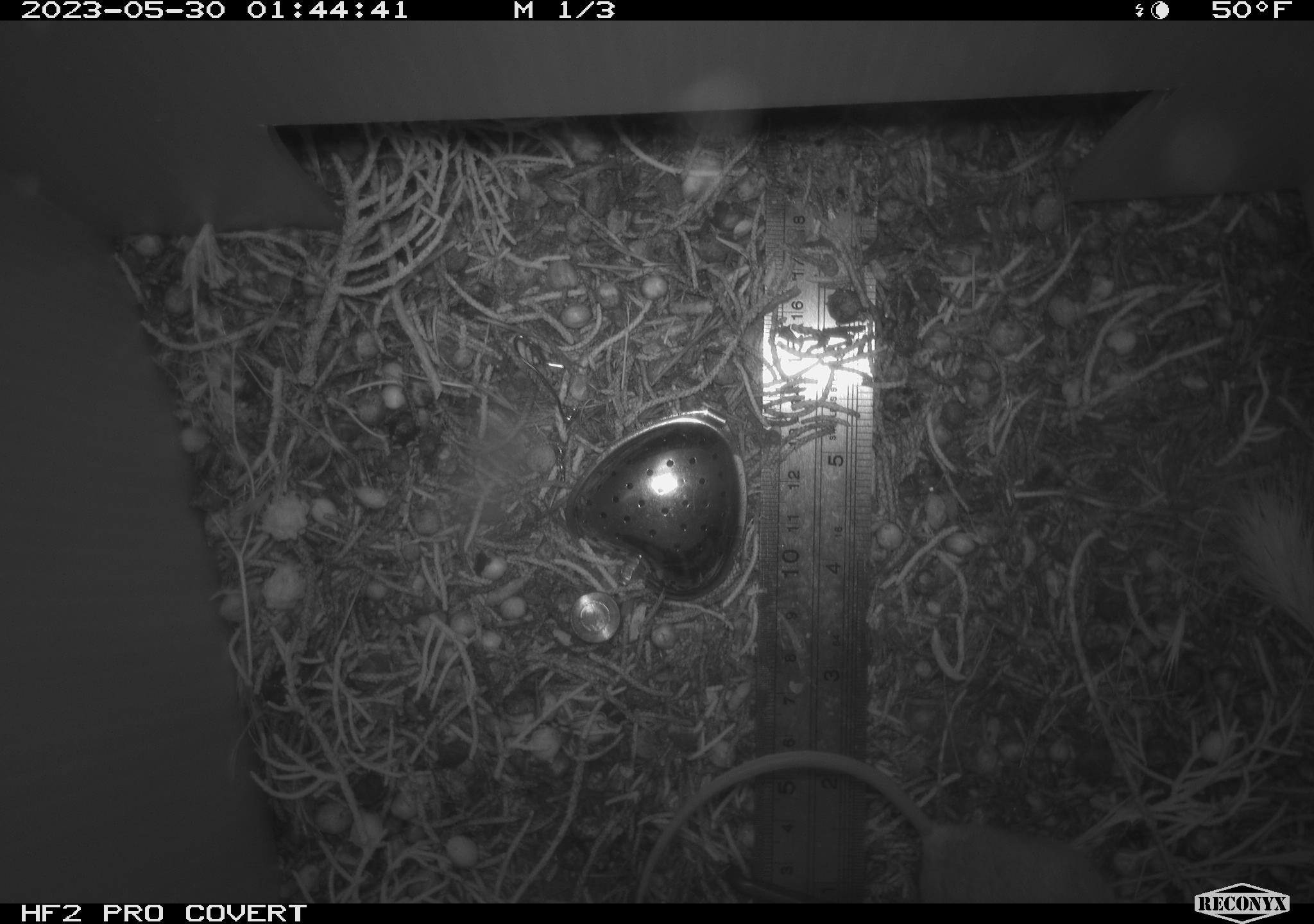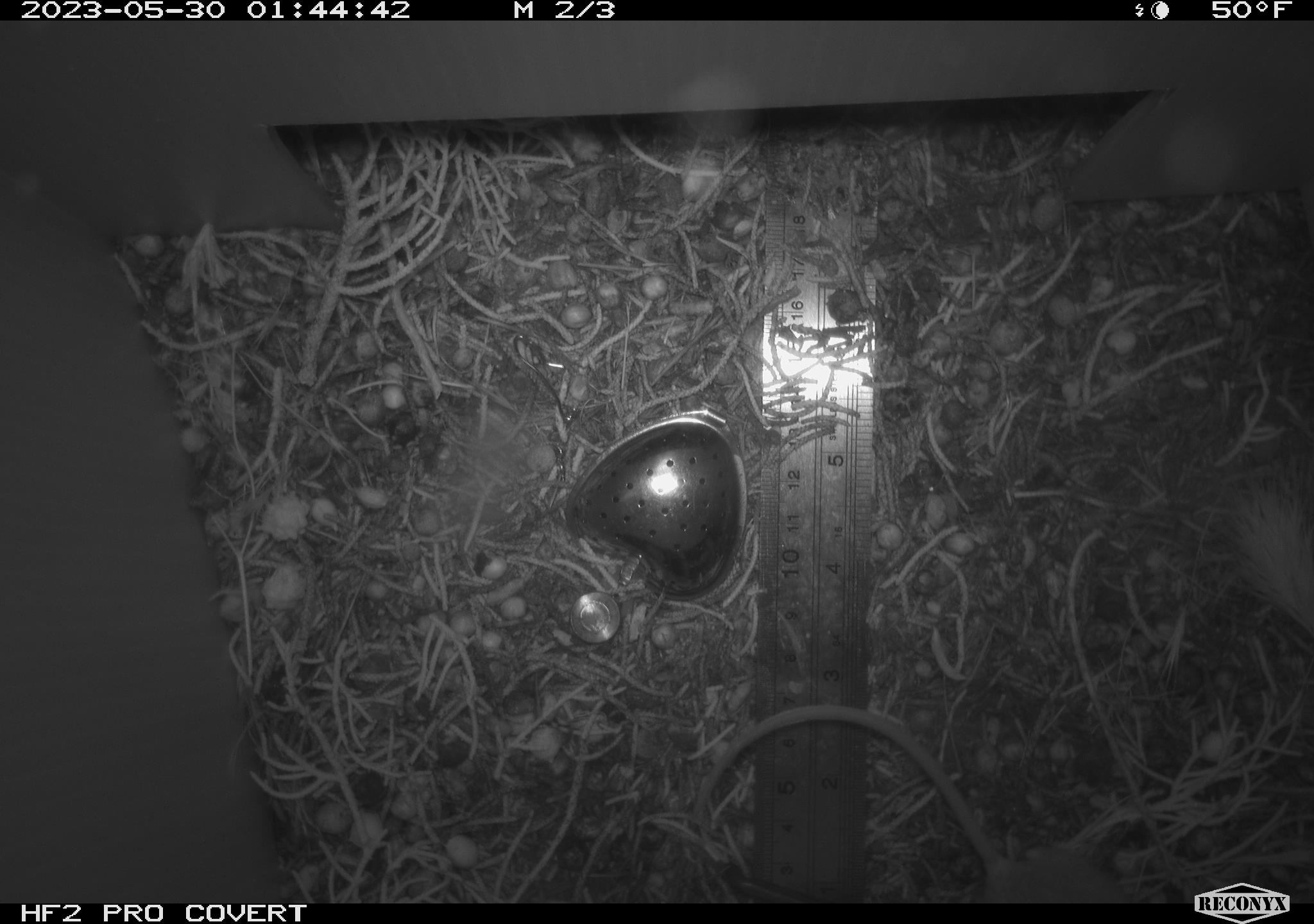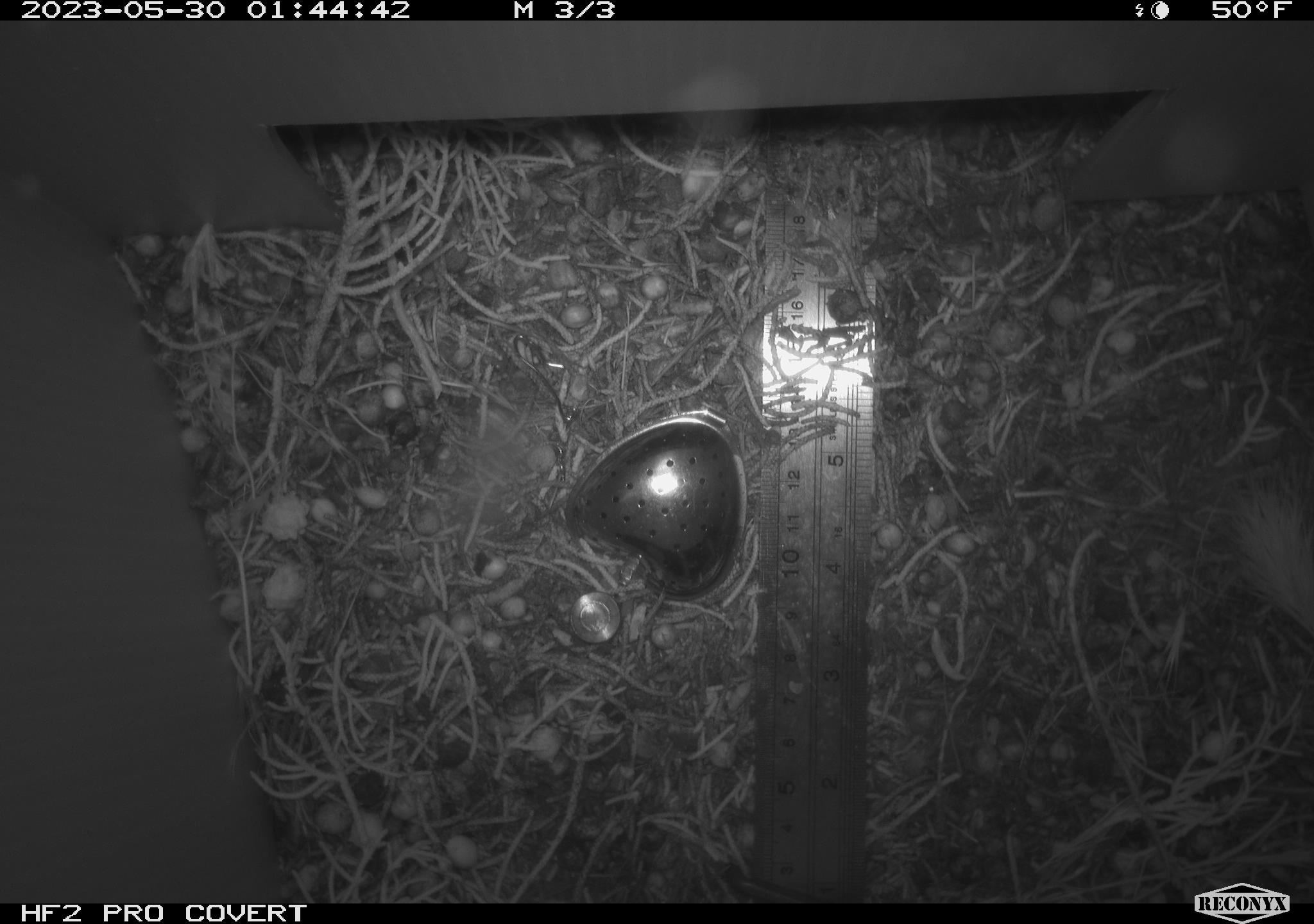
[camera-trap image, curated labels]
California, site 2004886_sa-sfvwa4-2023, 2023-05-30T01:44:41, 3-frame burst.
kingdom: Animalia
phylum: Chordata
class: Mammalia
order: Rodentia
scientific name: Rodentia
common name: mouse species